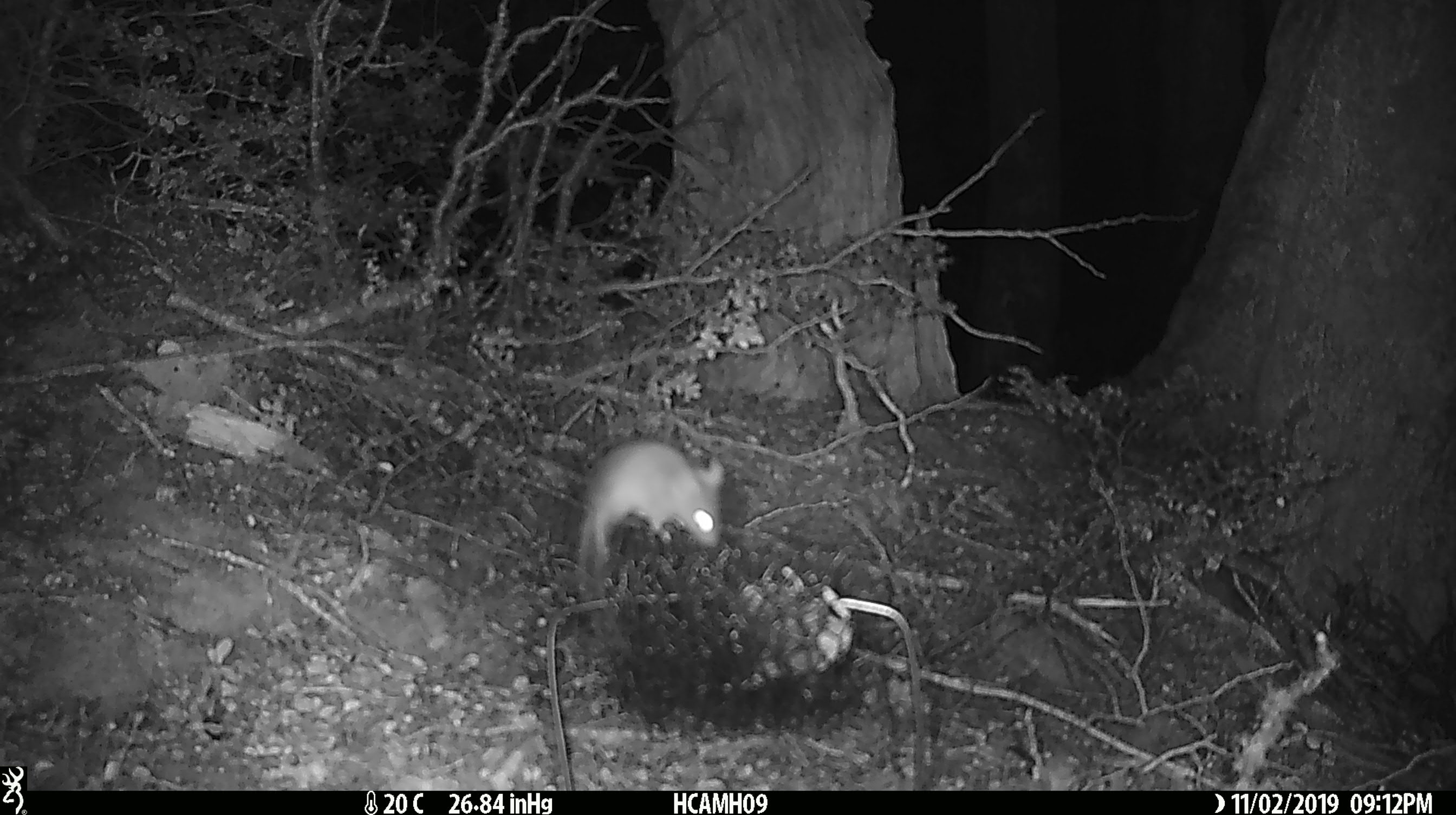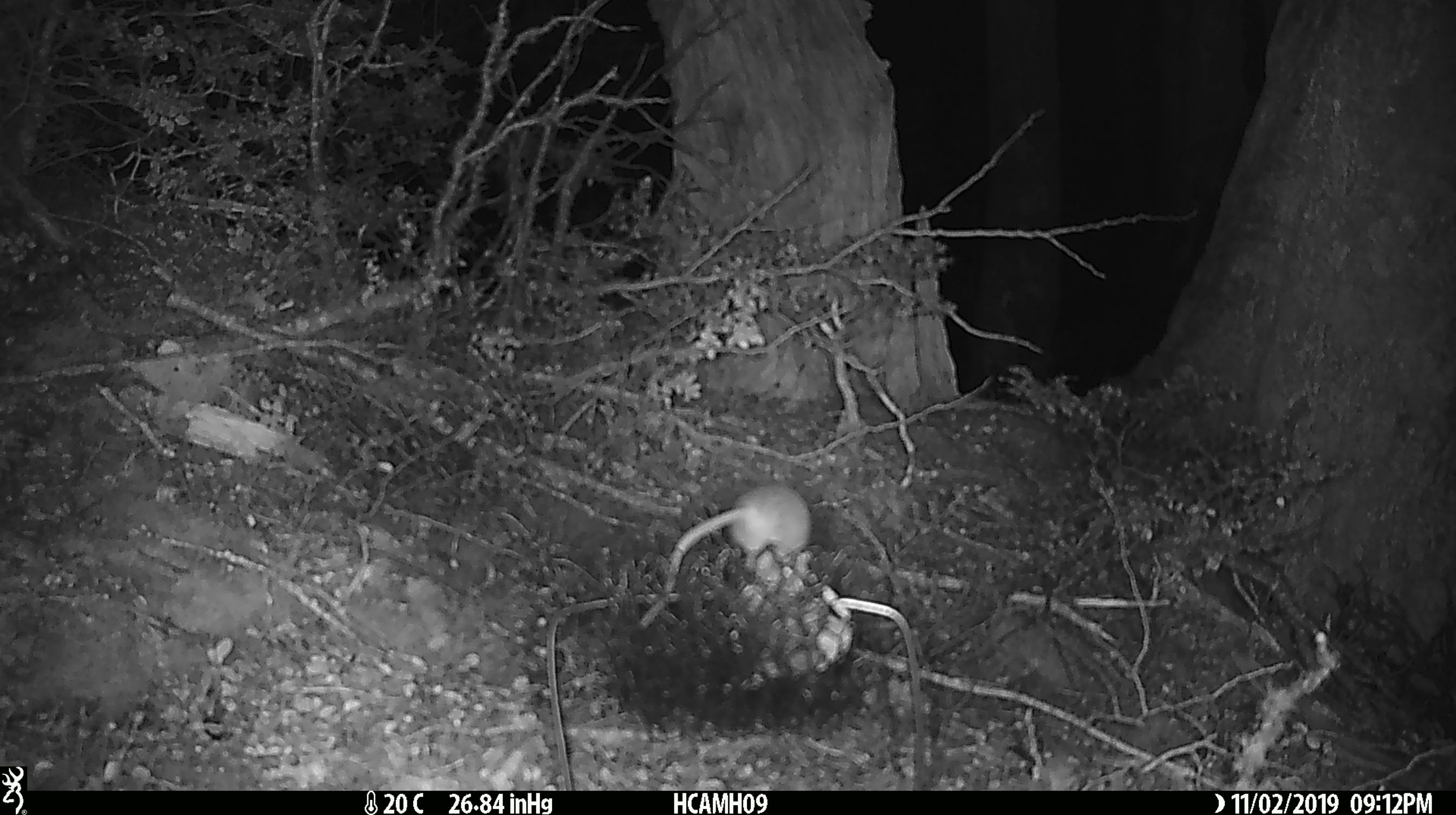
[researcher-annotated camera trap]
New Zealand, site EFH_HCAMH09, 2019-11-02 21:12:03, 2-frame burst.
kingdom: Animalia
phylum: Chordata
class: Mammalia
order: Rodentia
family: Muridae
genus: Mus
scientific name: Mus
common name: mouse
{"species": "mouse (Mus)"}